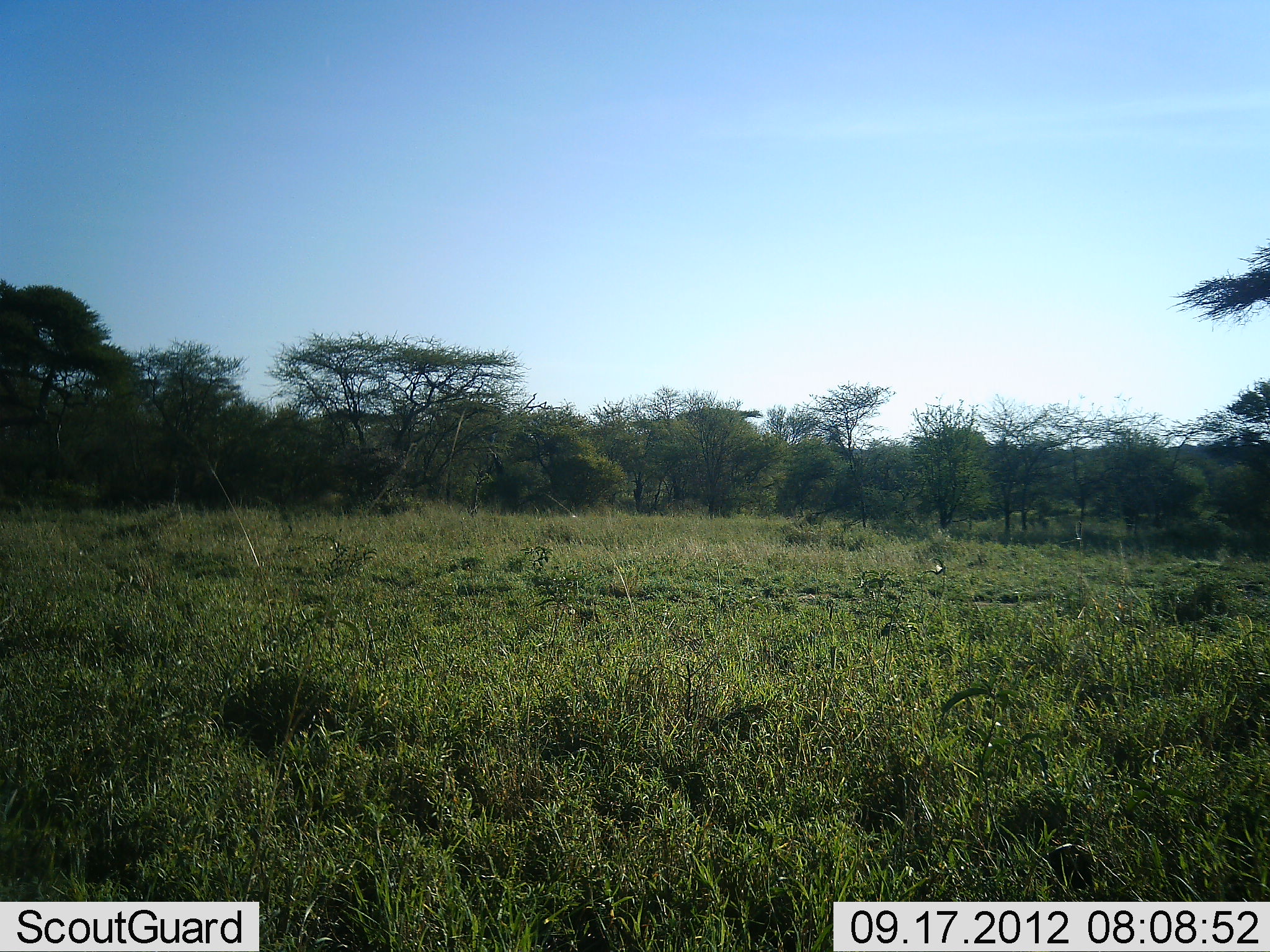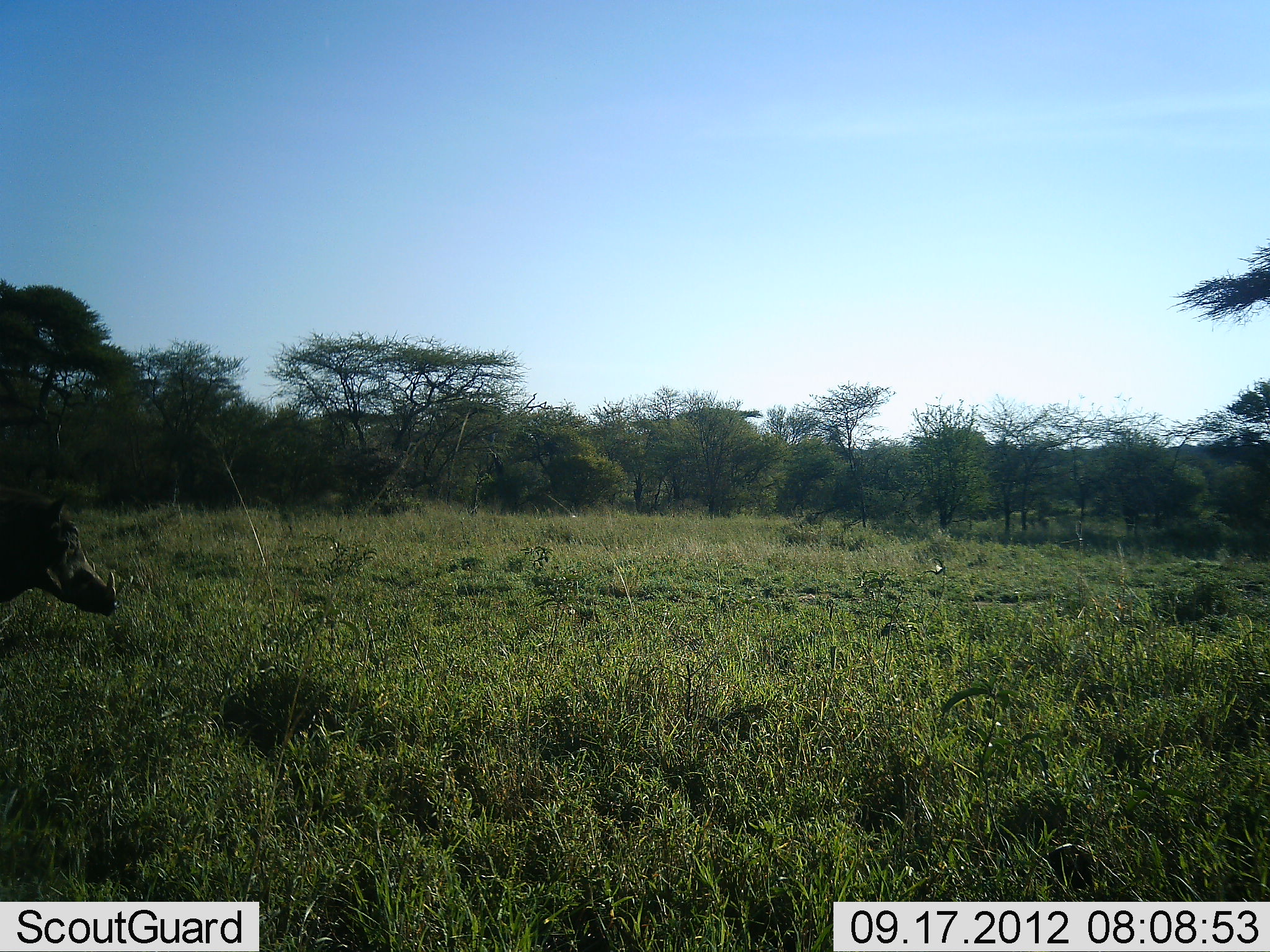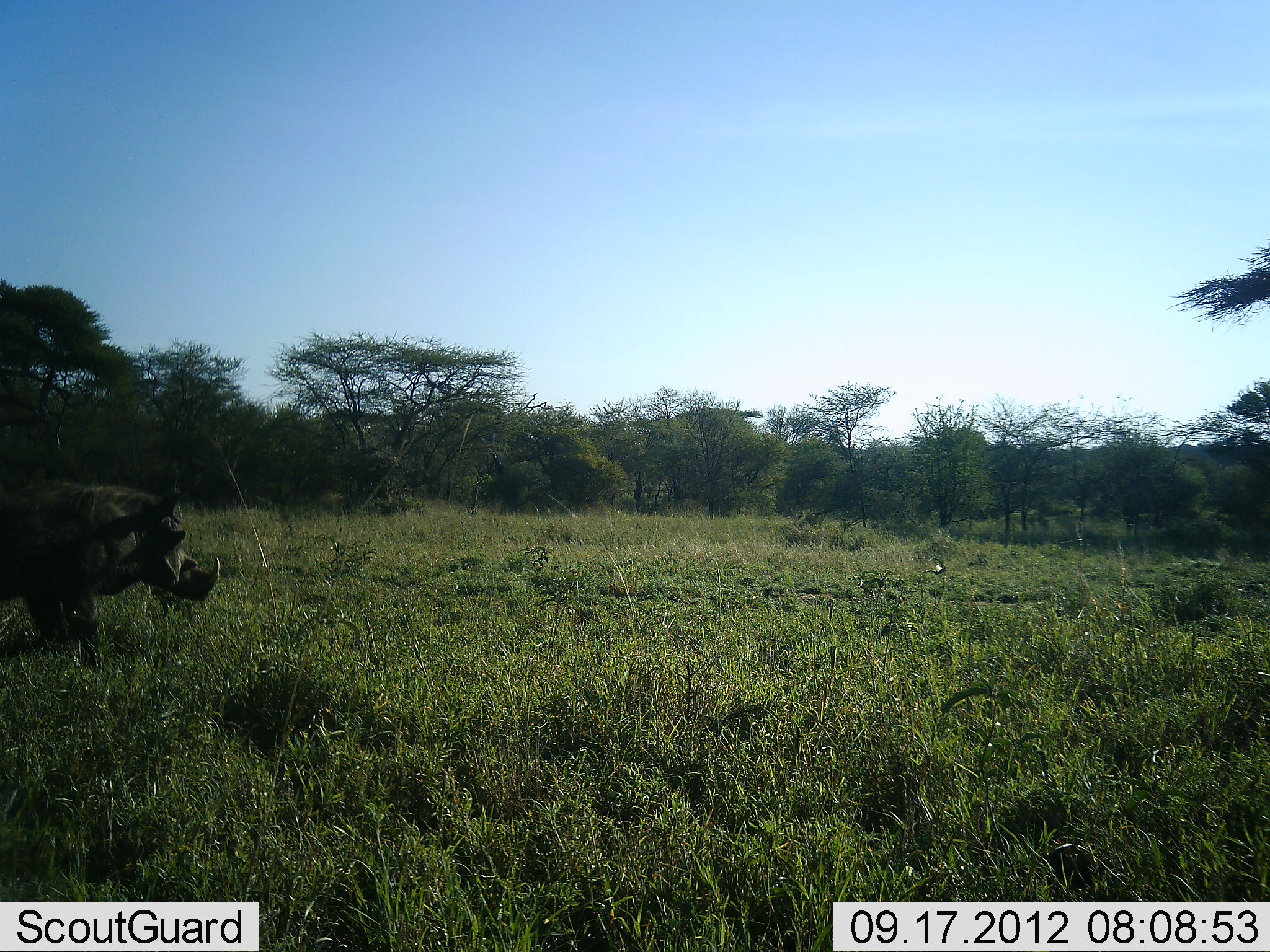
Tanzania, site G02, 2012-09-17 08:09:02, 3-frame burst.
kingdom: Animalia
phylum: Chordata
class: Mammalia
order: Artiodactyla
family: Suidae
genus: Phacochoerus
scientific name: Phacochoerus africanus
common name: warthog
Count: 1.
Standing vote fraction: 0%.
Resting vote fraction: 0%.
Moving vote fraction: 100%.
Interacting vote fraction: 0%.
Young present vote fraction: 0%.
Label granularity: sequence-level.